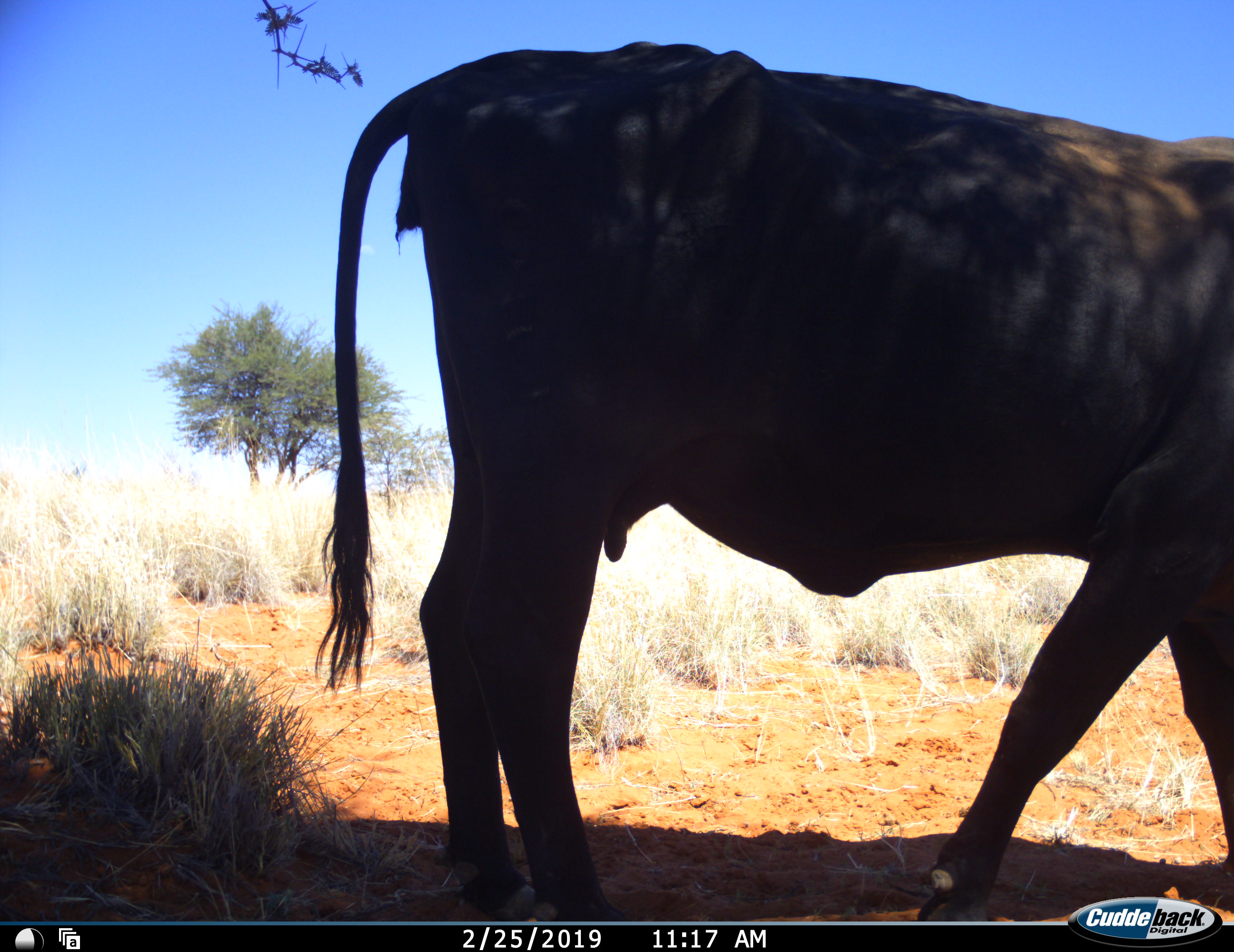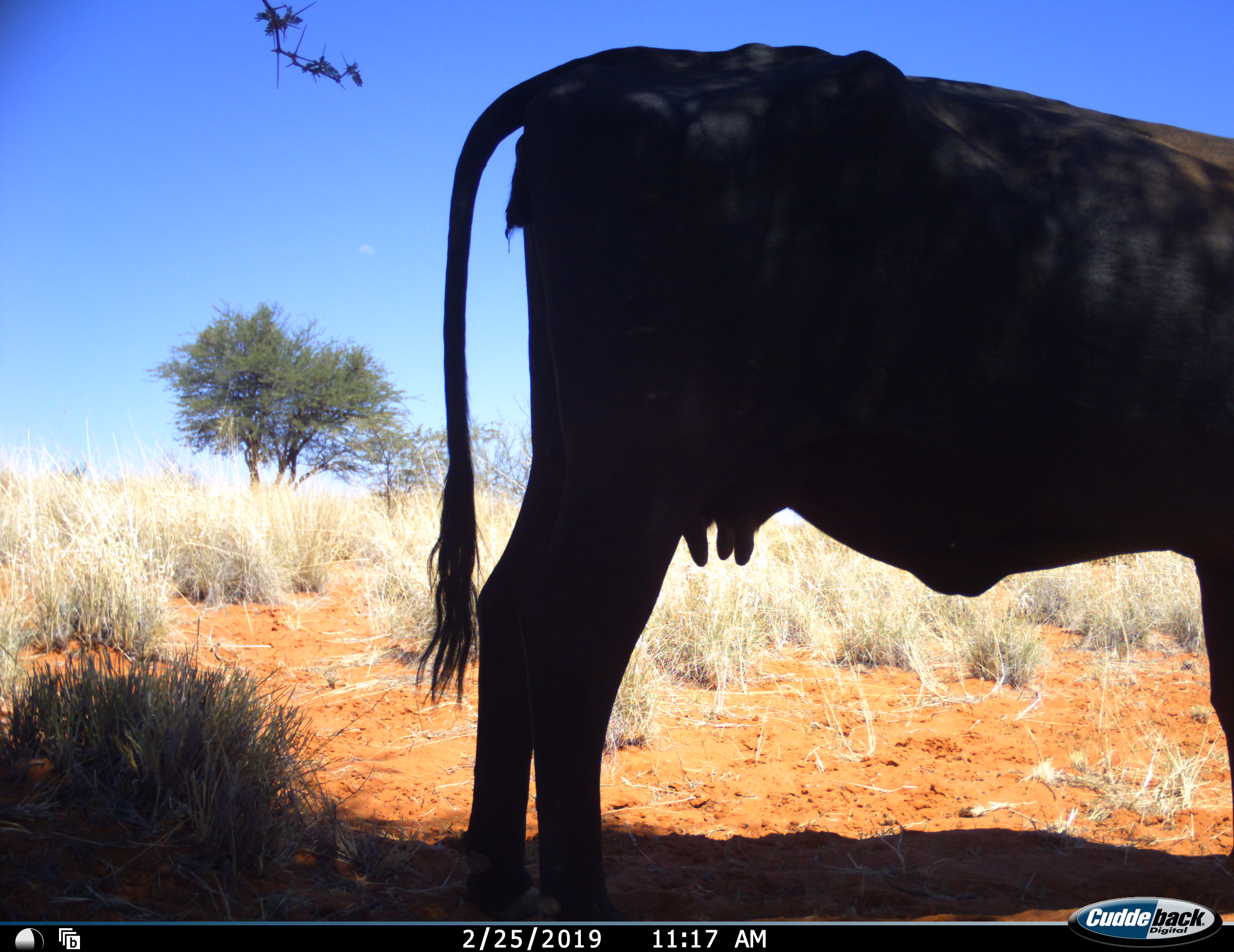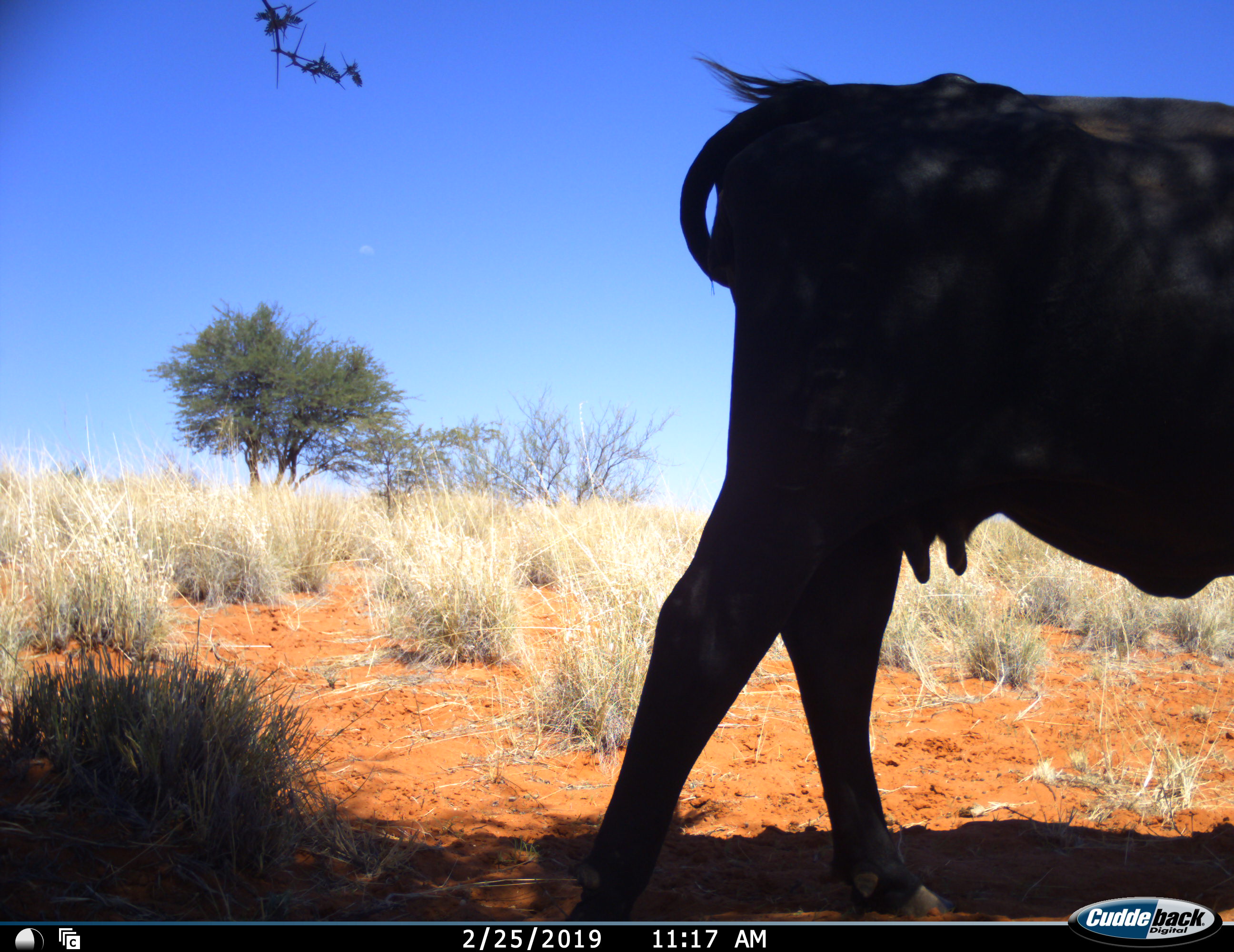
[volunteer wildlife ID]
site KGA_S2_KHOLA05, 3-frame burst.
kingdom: Animalia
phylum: Chordata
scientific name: Vertebrata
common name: domestic animal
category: domesticanimal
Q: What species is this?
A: Domesticanimal (domestic animal) (Vertebrata).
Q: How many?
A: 1.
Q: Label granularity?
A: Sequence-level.